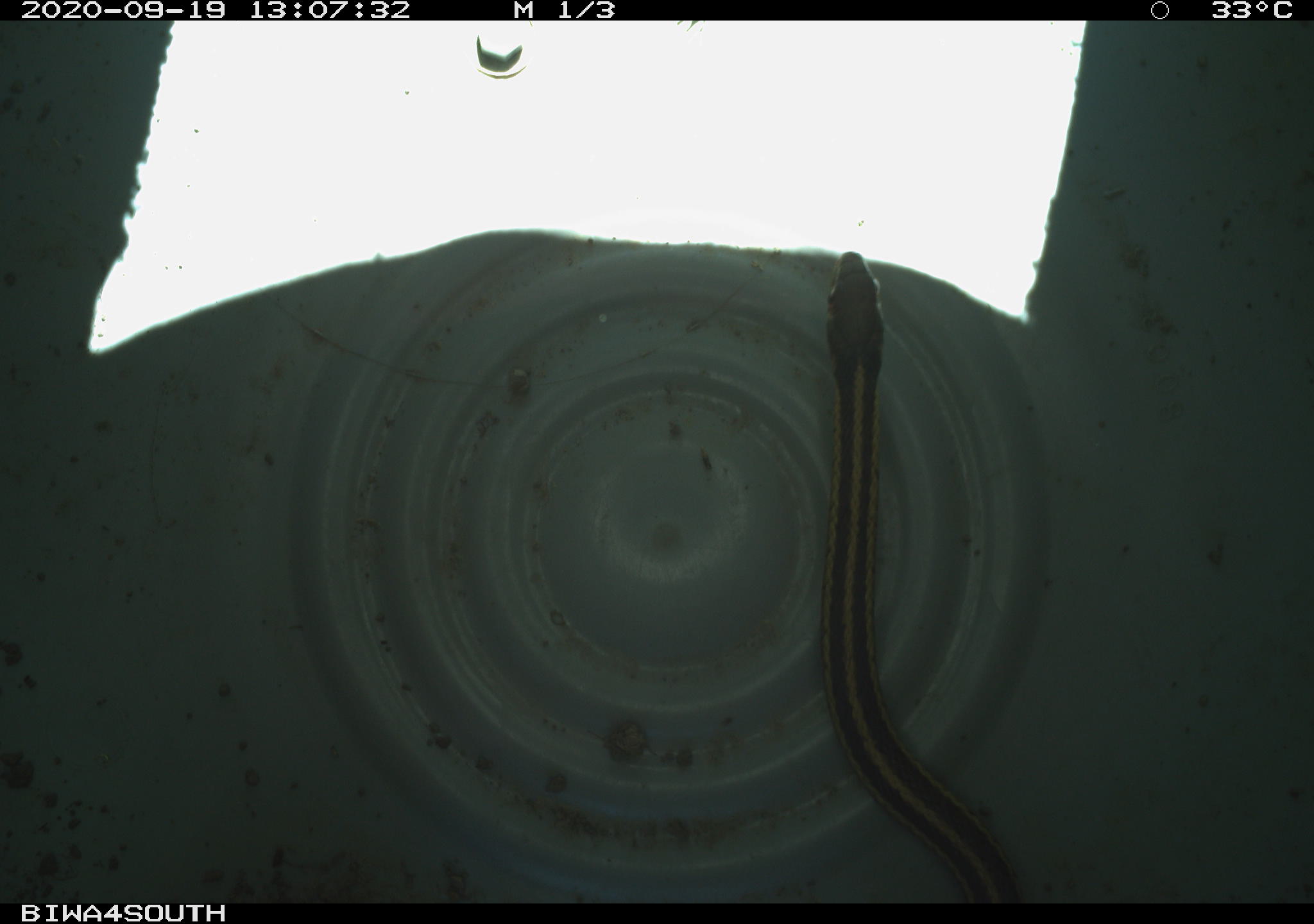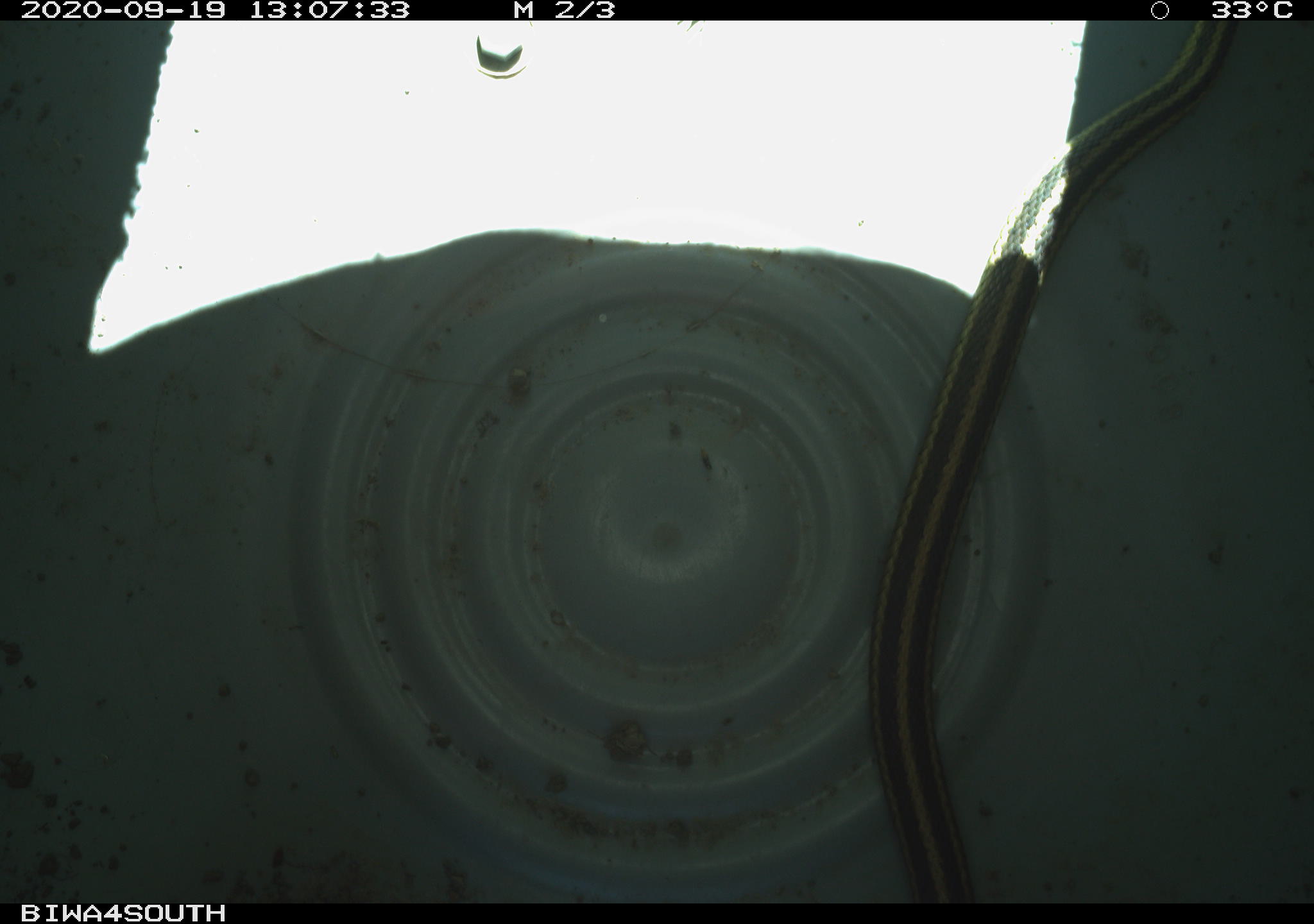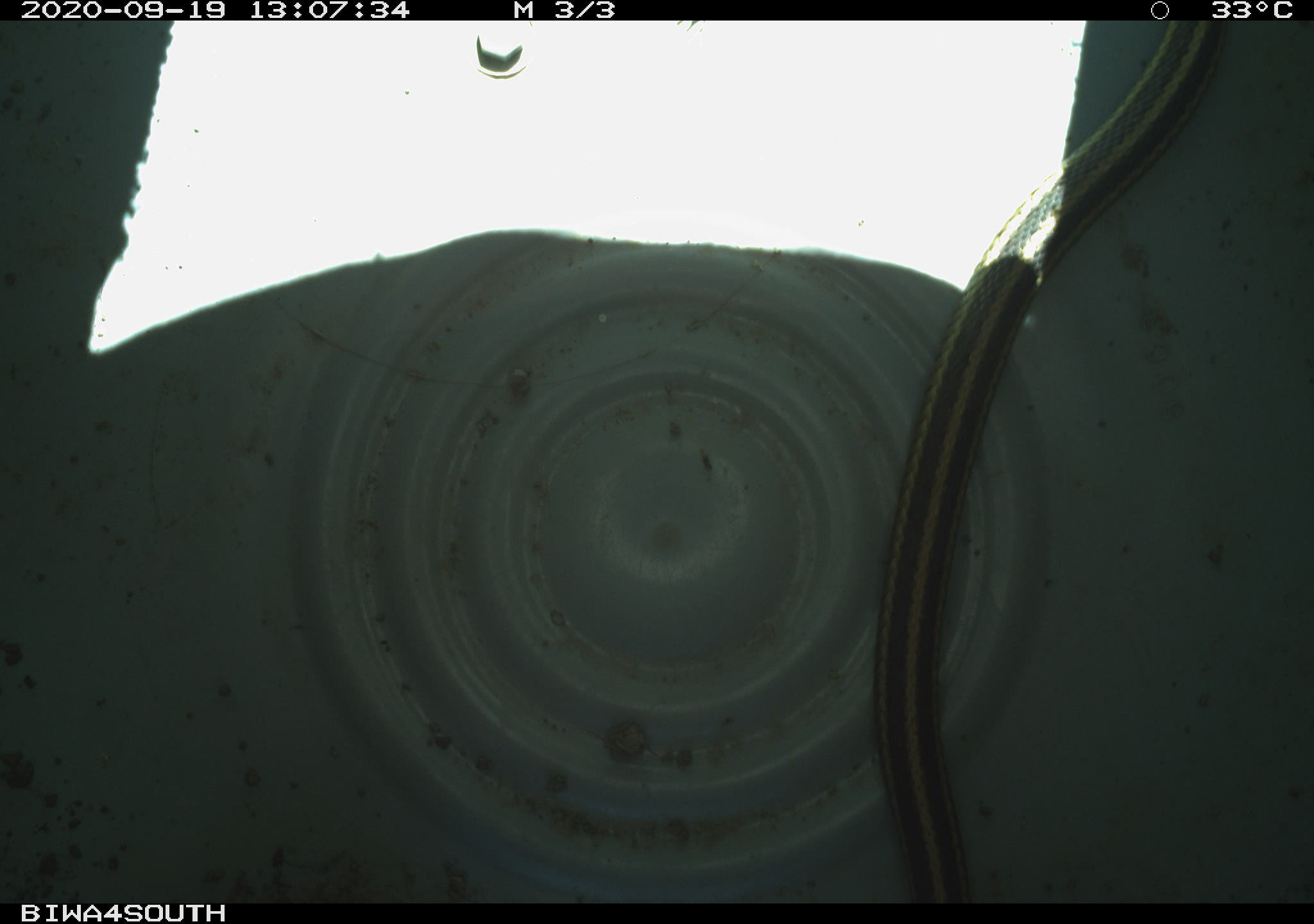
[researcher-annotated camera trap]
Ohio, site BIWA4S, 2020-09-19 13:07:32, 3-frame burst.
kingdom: Animalia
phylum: Chordata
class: Reptilia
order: Squamata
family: Colubridae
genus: Thamnophis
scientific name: Thamnophis sirtalis sirtalis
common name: eastern gartersnake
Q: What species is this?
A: Eastern gartersnake (Thamnophis sirtalis sirtalis).